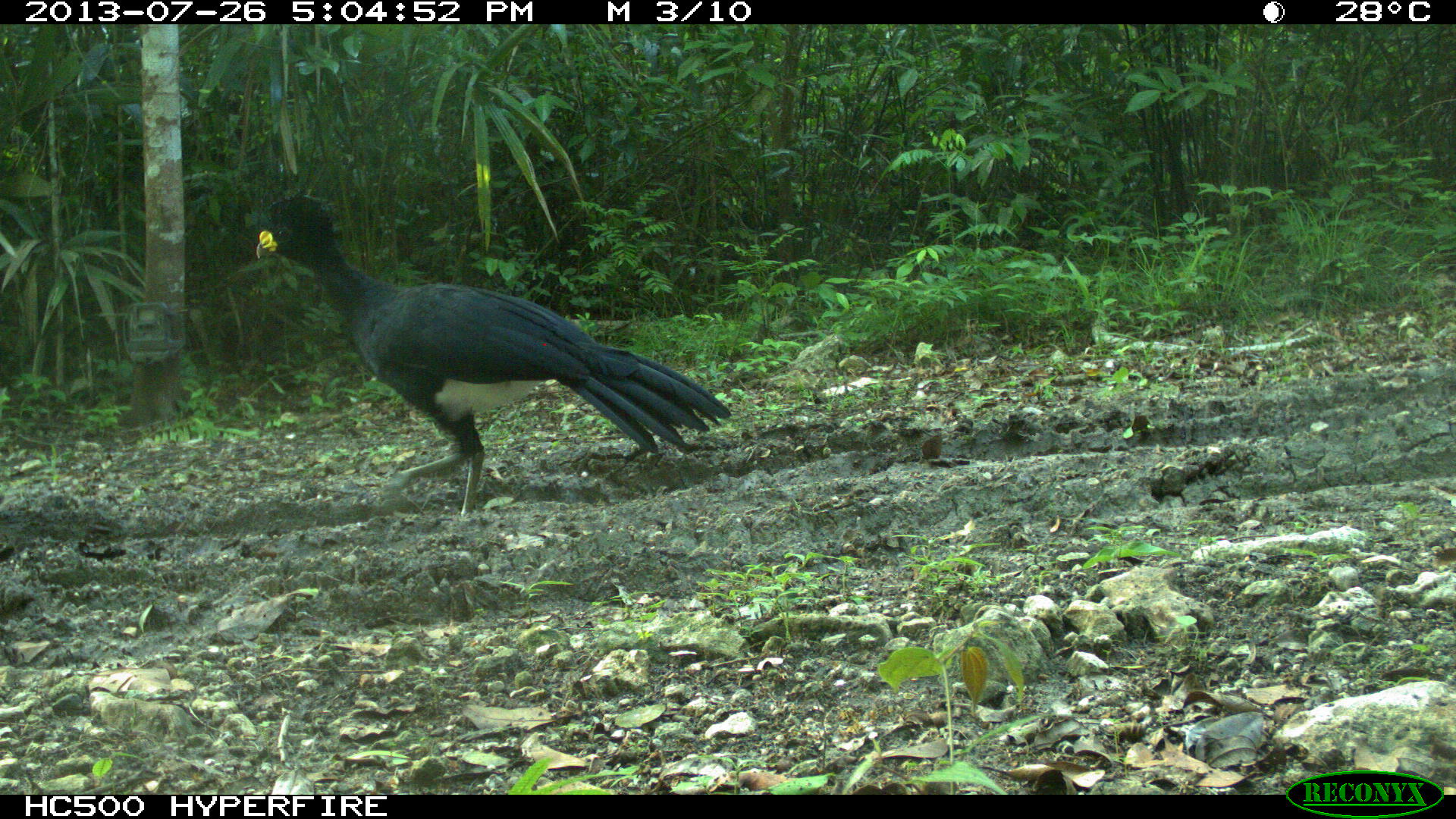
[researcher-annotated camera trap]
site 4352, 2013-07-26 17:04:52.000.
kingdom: Animalia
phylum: Chordata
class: Aves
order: Galliformes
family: Cracidae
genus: Crax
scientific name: Crax rubra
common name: great curassow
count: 1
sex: male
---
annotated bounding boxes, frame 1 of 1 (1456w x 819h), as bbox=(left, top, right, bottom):
crax rubra: bbox=(255, 194, 731, 519)